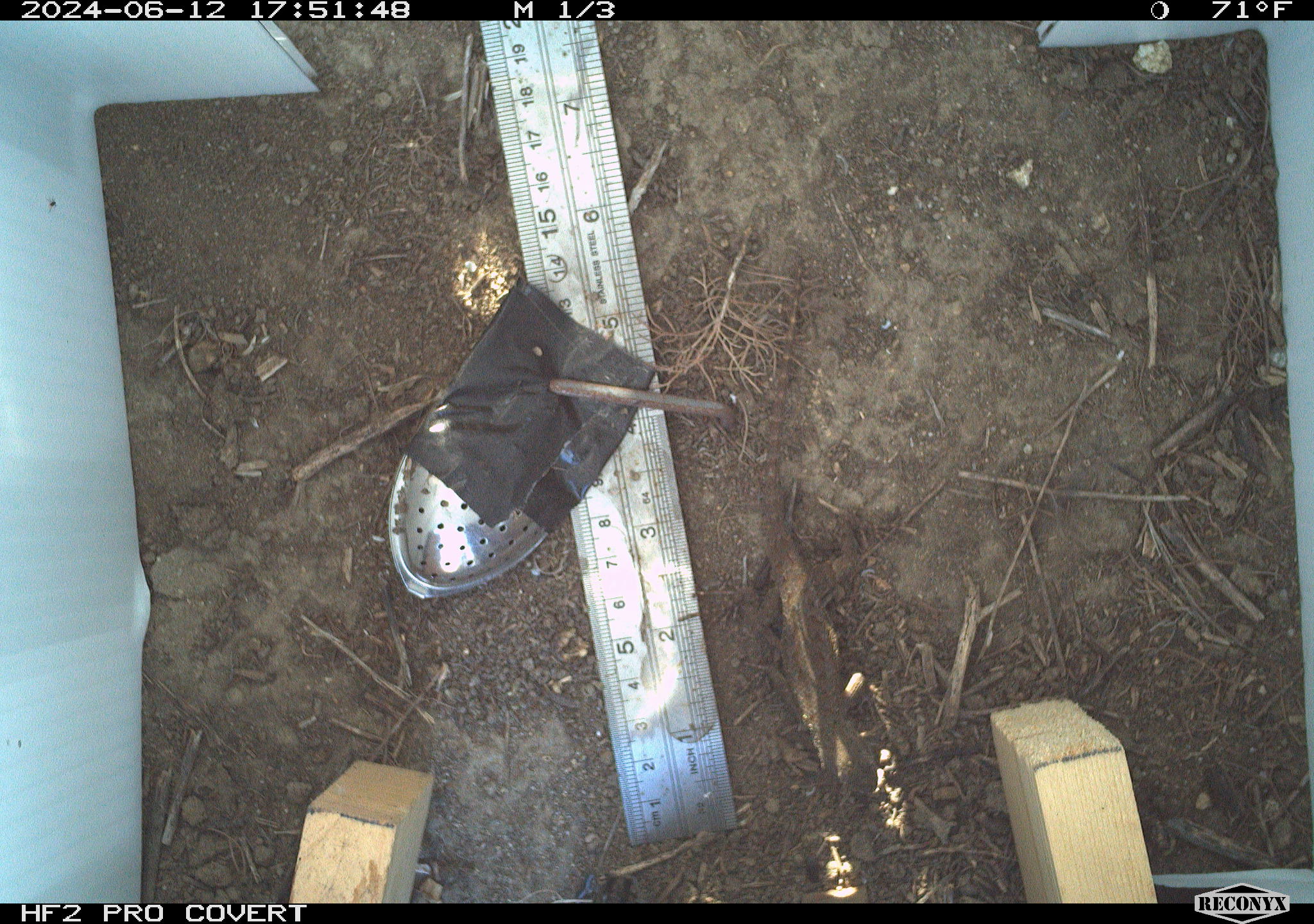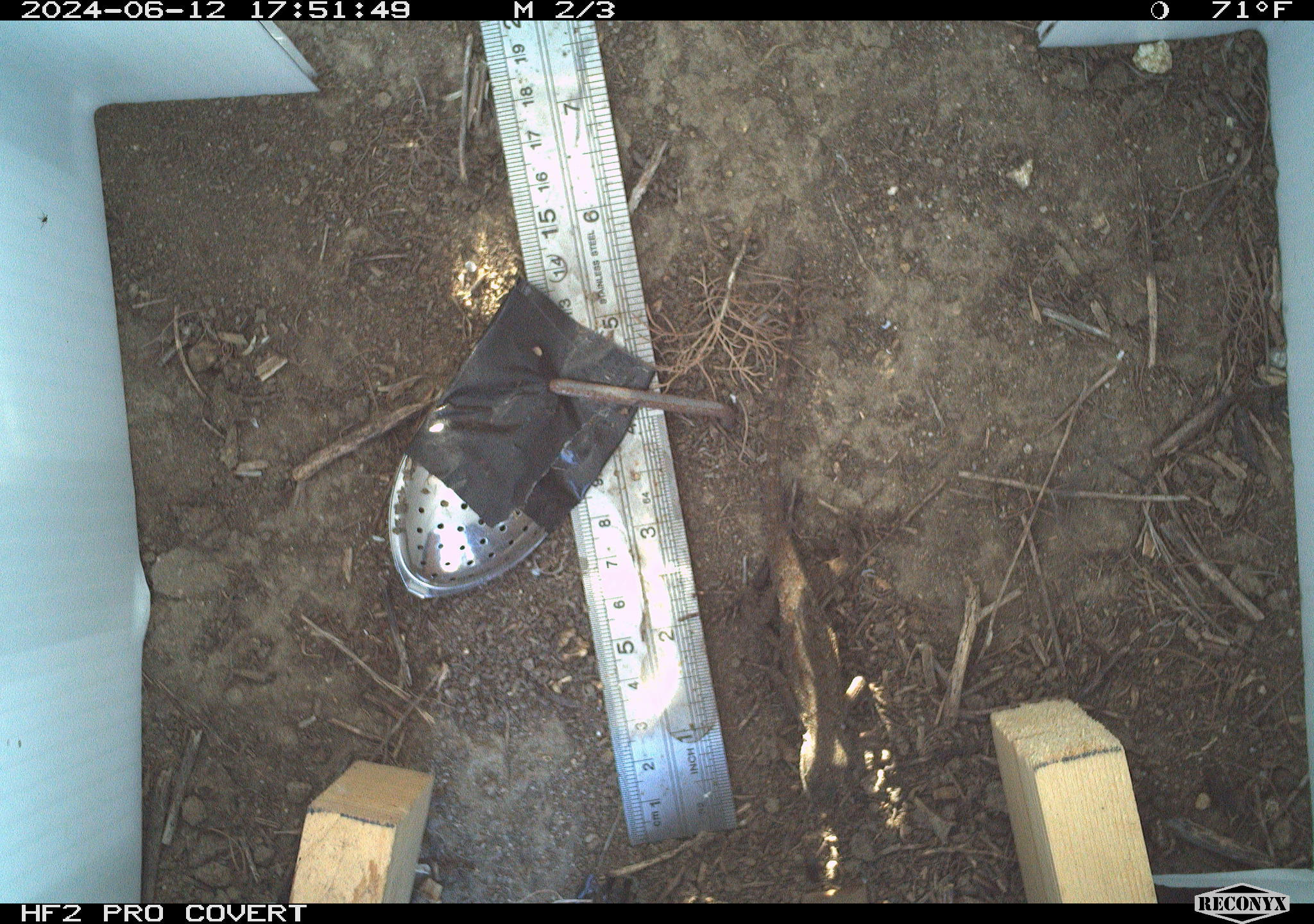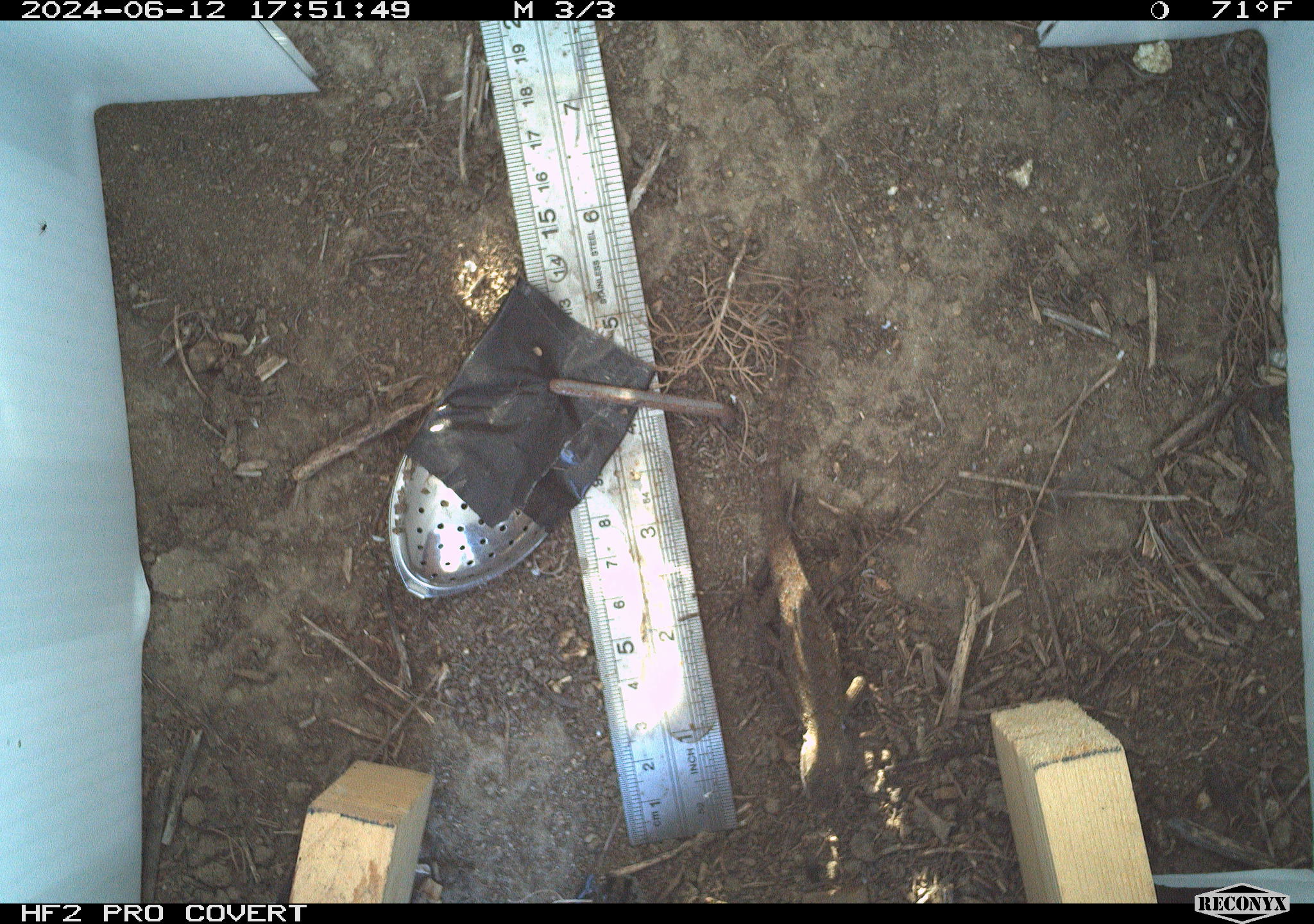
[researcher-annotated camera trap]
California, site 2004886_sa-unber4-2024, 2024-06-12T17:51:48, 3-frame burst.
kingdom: Animalia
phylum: Chordata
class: Reptilia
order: Squamata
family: Phrynosomatidae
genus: Sceloporus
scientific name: Sceloporus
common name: spiny lizards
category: sceloporus species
Sceloporus species (spiny lizards) (Sceloporus).